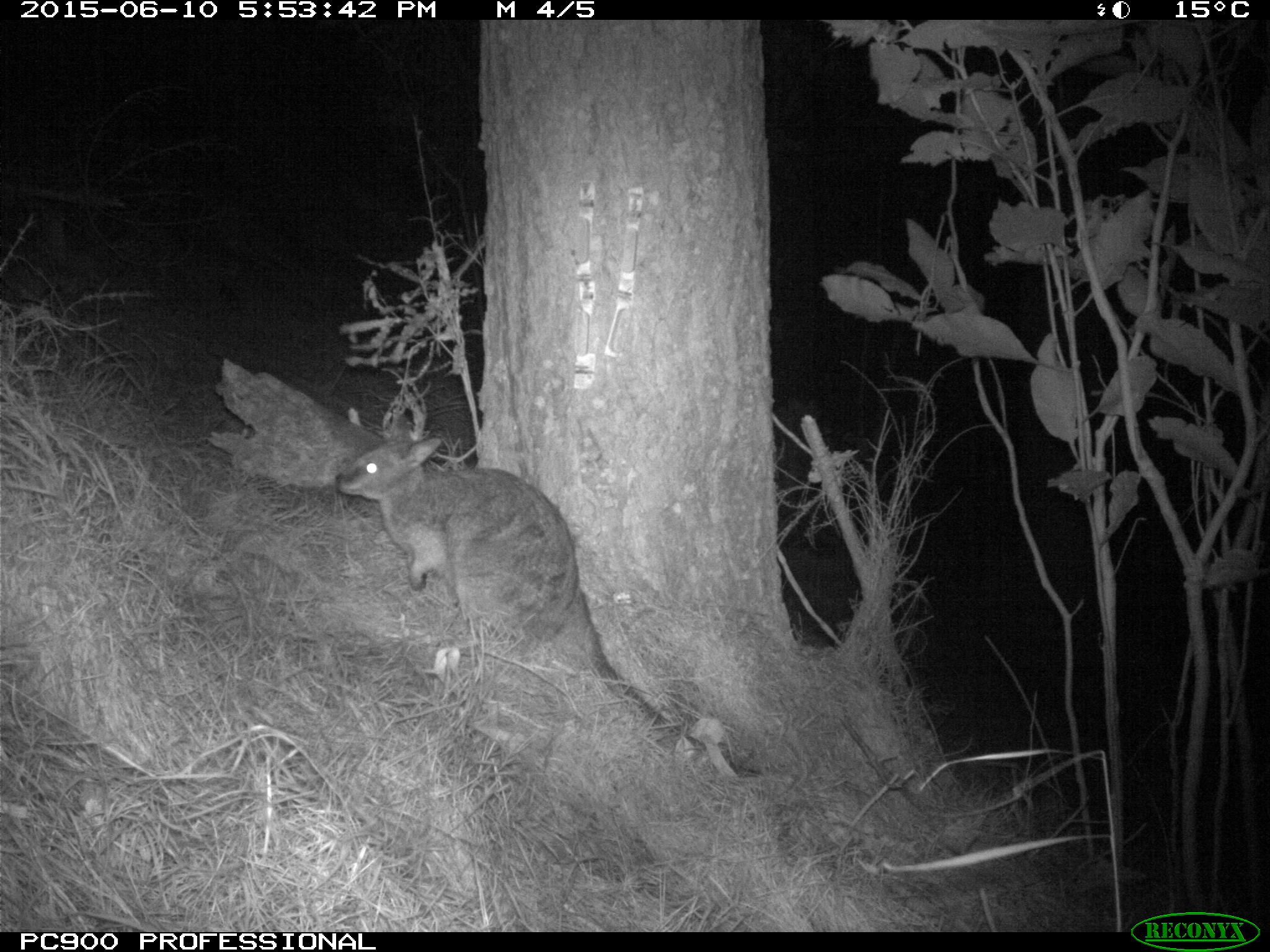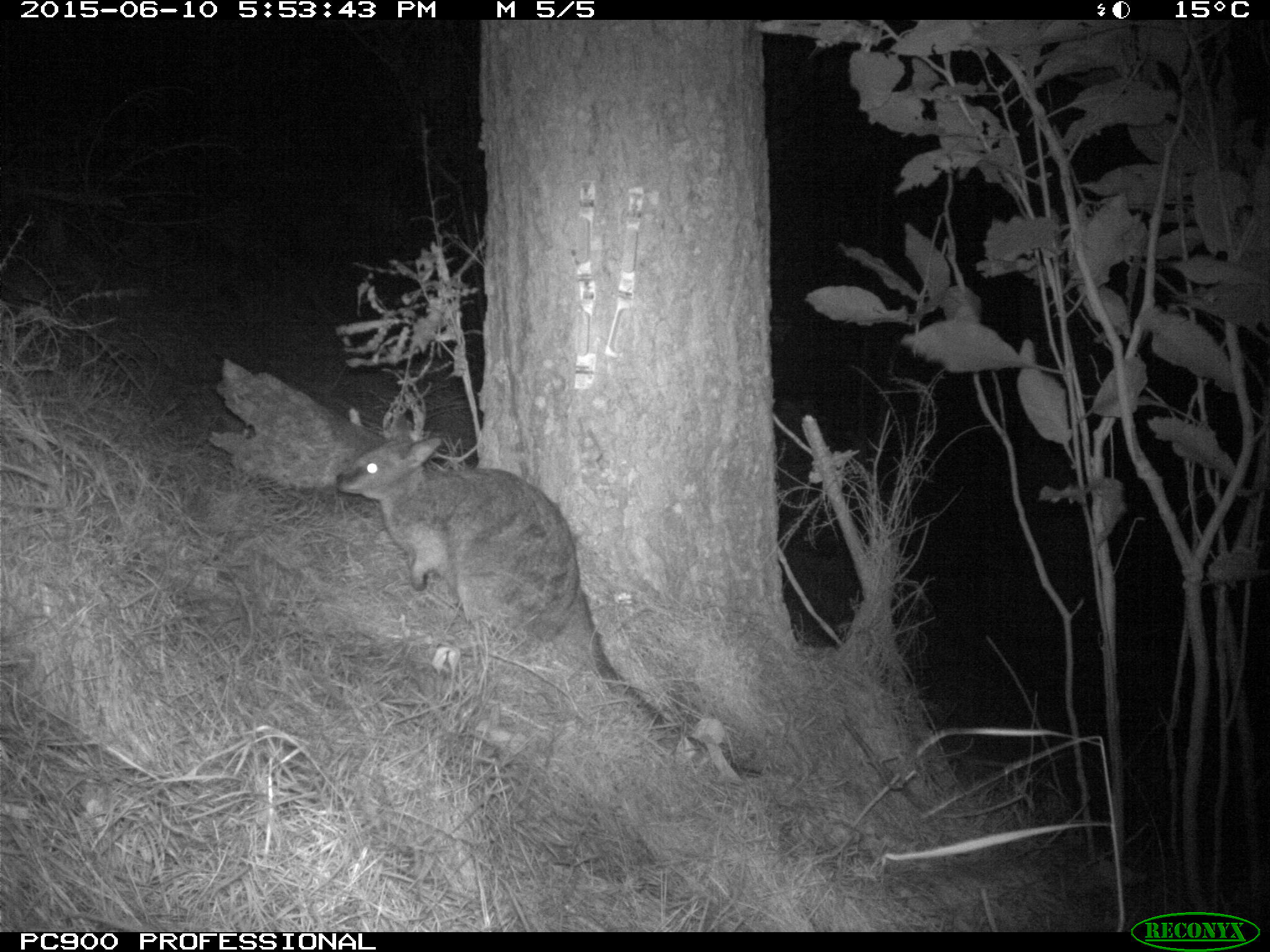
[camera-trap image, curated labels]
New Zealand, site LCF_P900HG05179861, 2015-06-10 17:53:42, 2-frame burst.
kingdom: Animalia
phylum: Chordata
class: Mammalia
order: Diprotodontia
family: Macropodidae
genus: Notamacropus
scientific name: Notamacropus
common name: wallaby